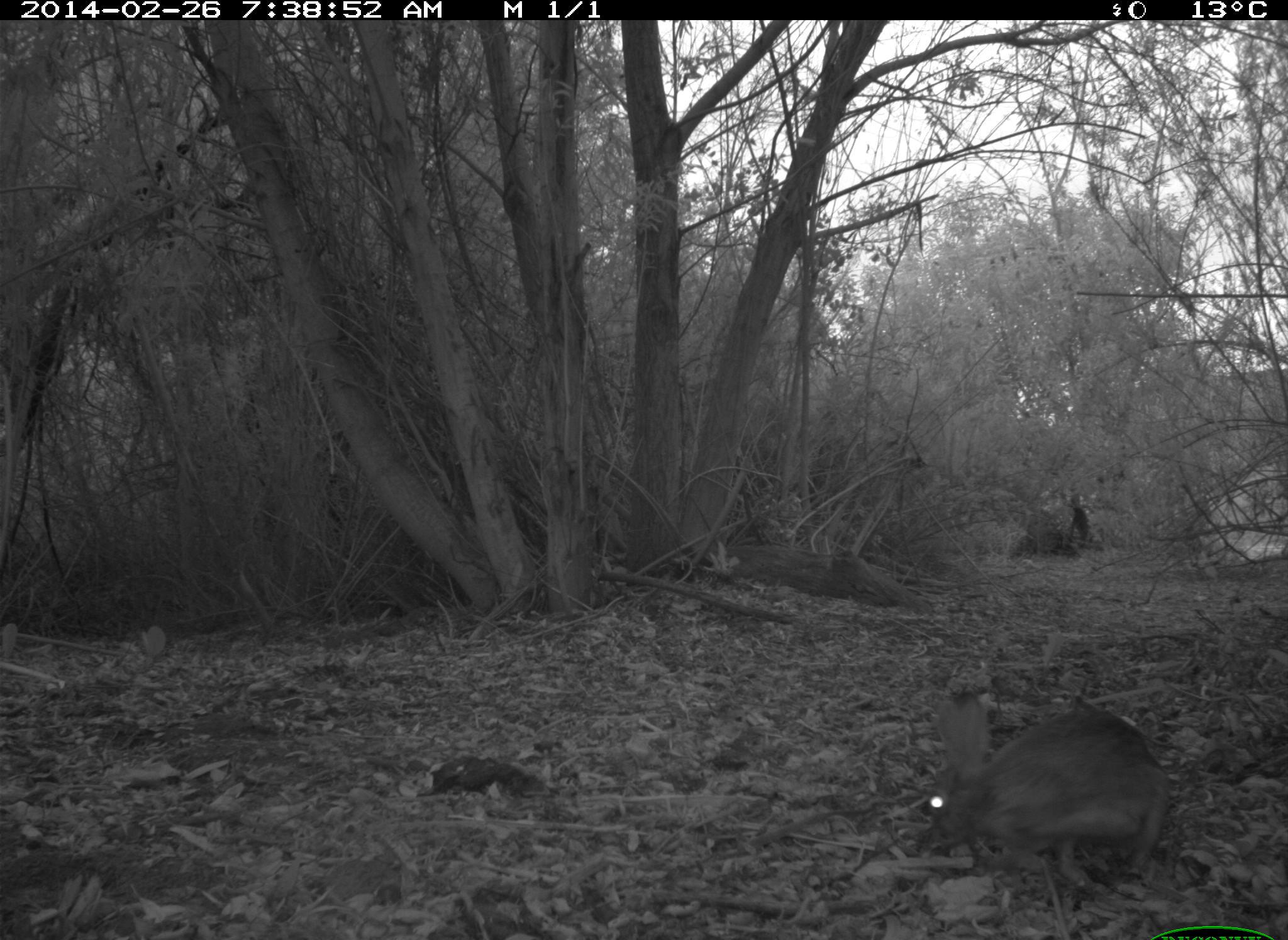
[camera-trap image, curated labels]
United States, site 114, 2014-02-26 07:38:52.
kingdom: Animalia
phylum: Chordata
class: Mammalia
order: Lagomorpha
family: Leporidae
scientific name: Leporidae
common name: rabbits and hares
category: rabbit